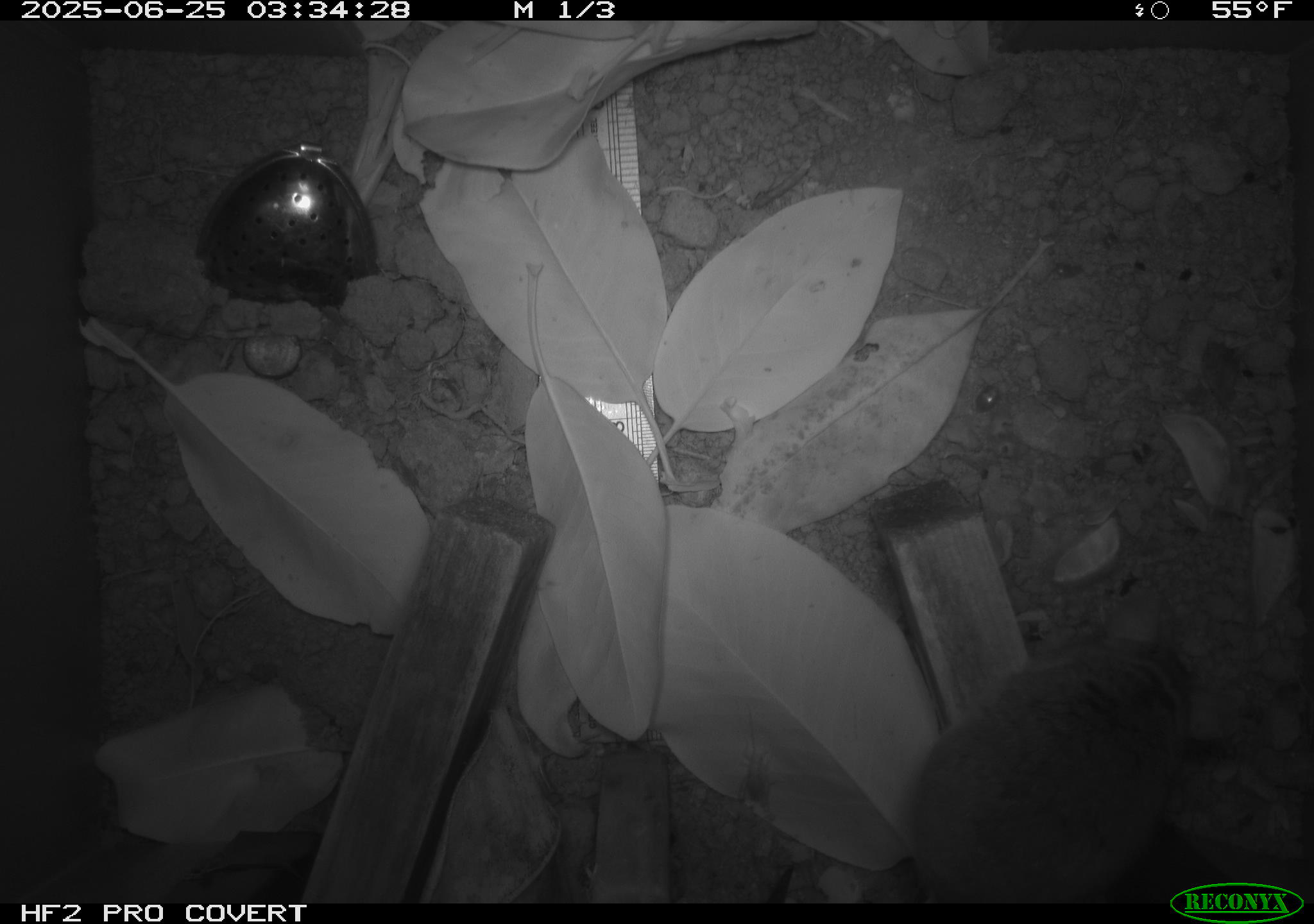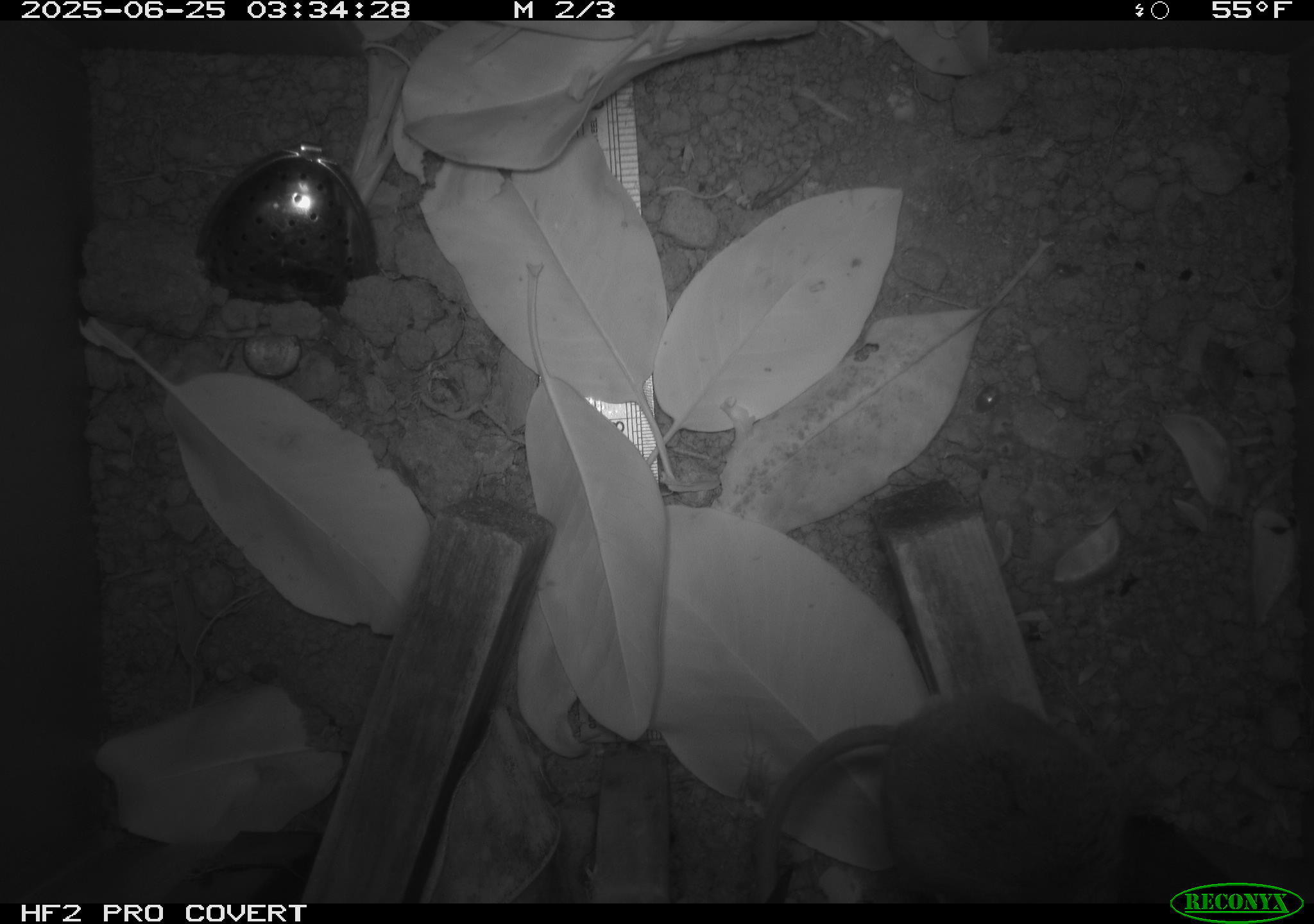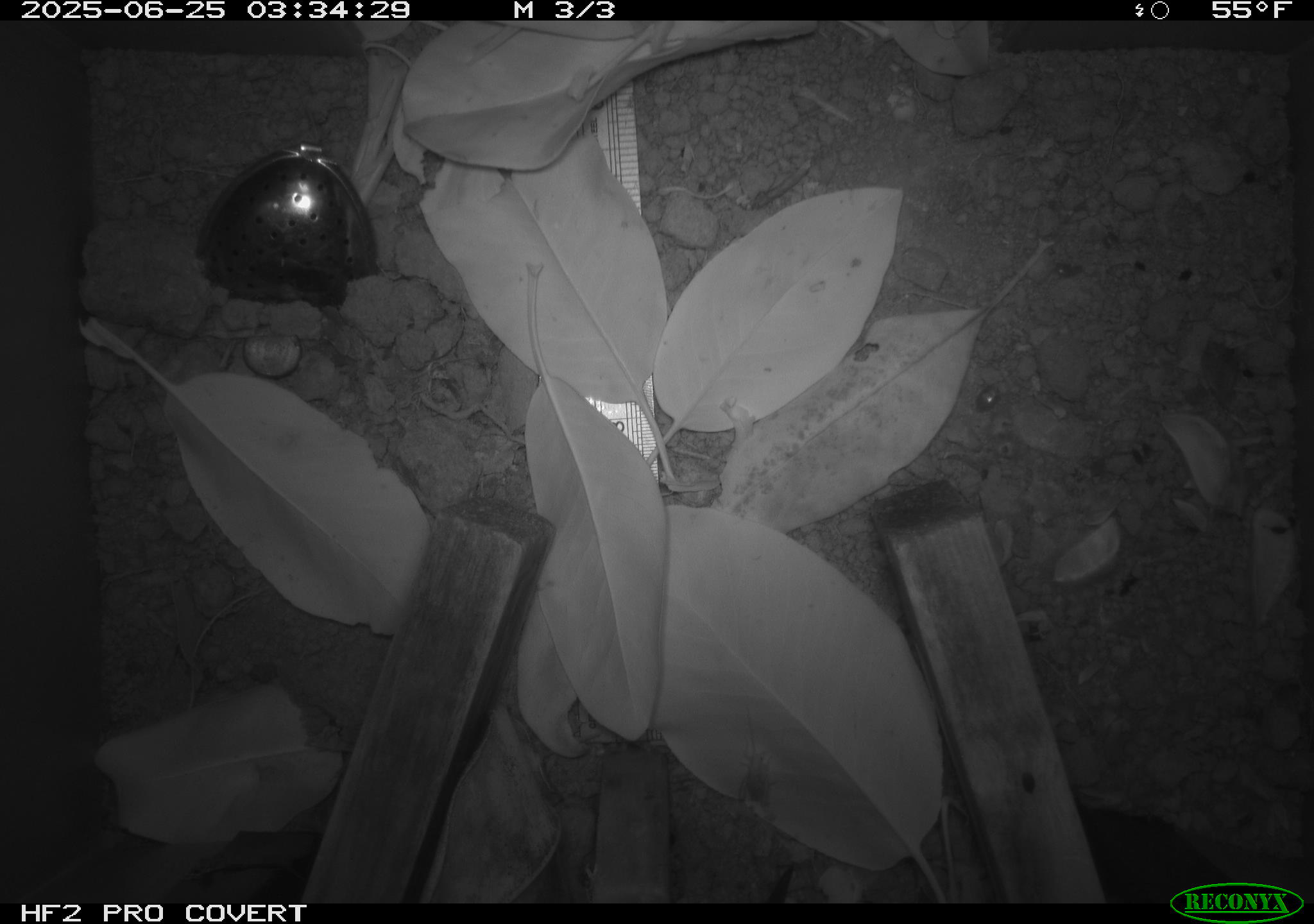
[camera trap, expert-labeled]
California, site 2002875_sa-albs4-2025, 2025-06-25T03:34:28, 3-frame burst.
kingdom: Animalia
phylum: Chordata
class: Mammalia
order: Rodentia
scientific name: Rodentia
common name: mouse species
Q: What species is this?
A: Mouse species (Rodentia).